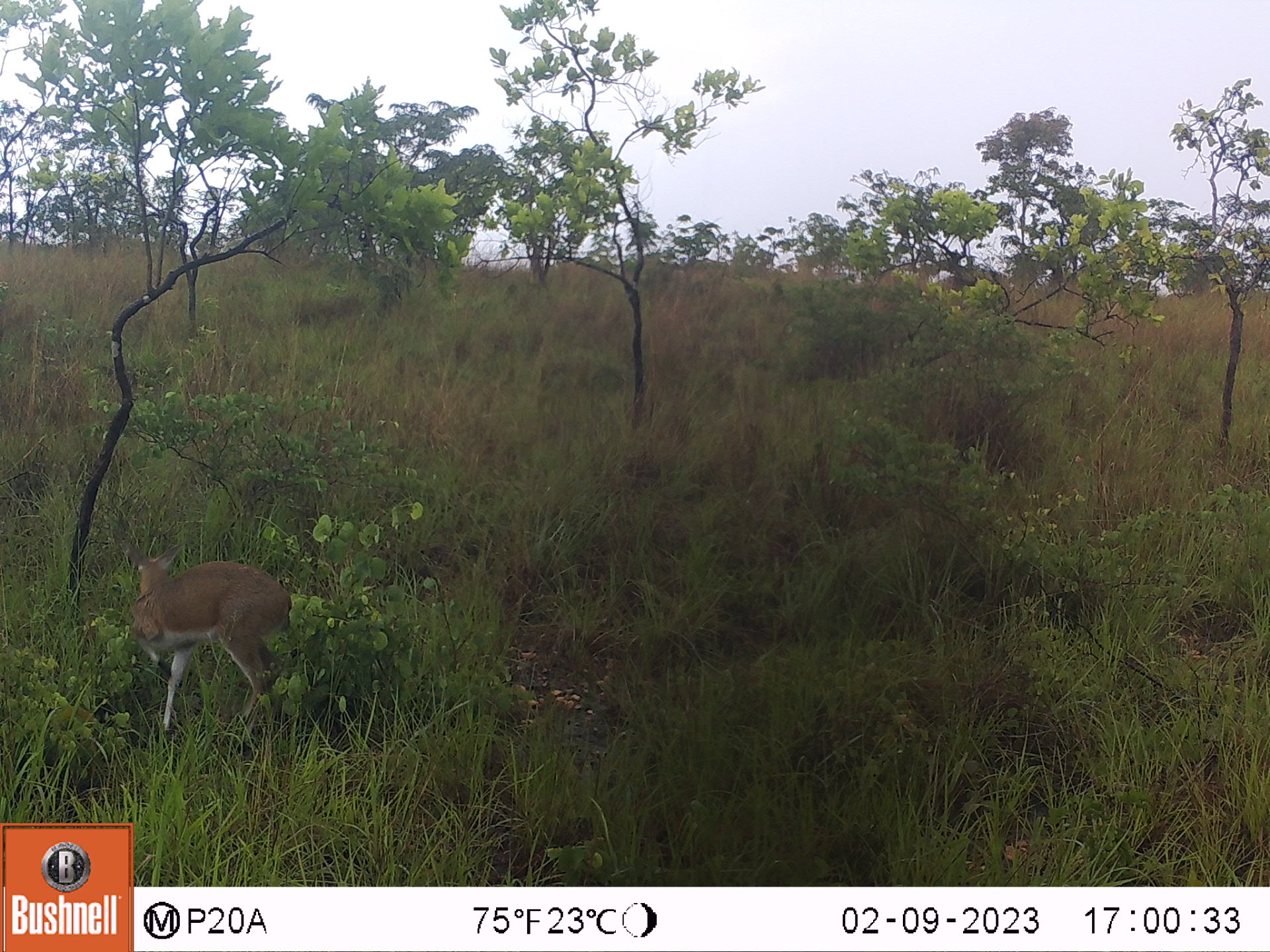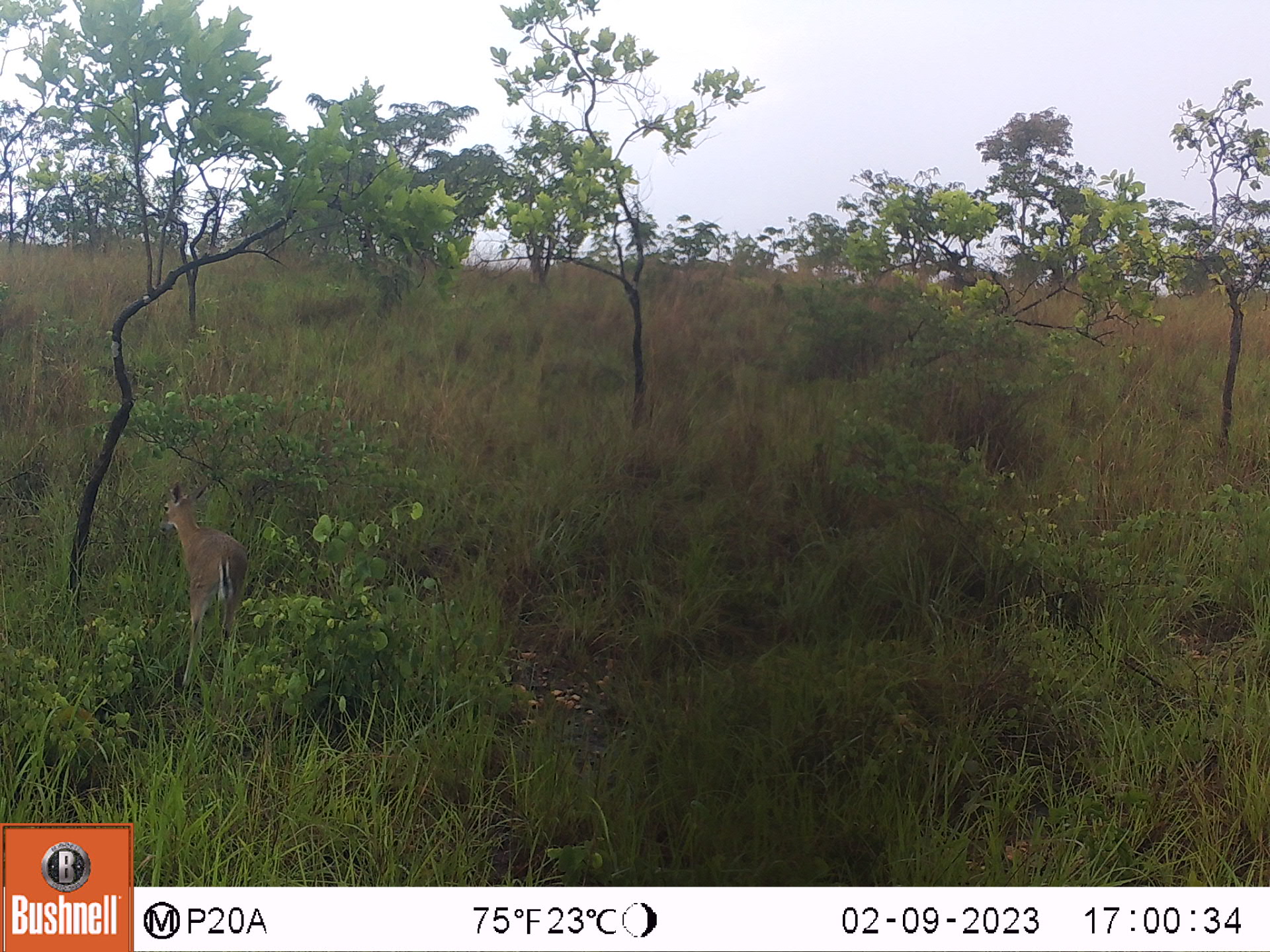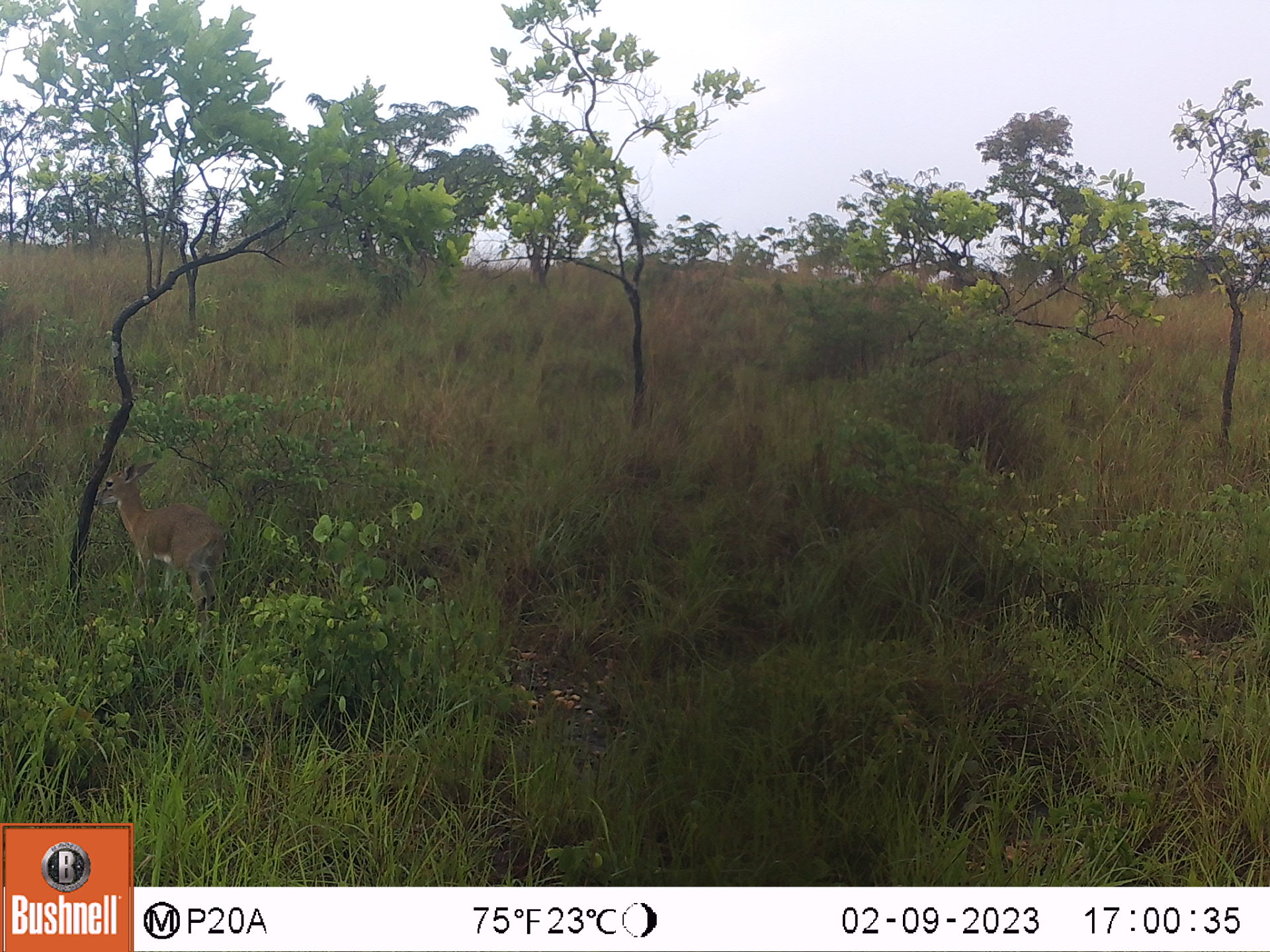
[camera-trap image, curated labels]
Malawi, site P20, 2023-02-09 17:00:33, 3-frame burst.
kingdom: Animalia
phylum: Chordata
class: Mammalia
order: Artiodactyla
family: Bovidae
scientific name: Antilopinae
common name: small antelope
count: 1